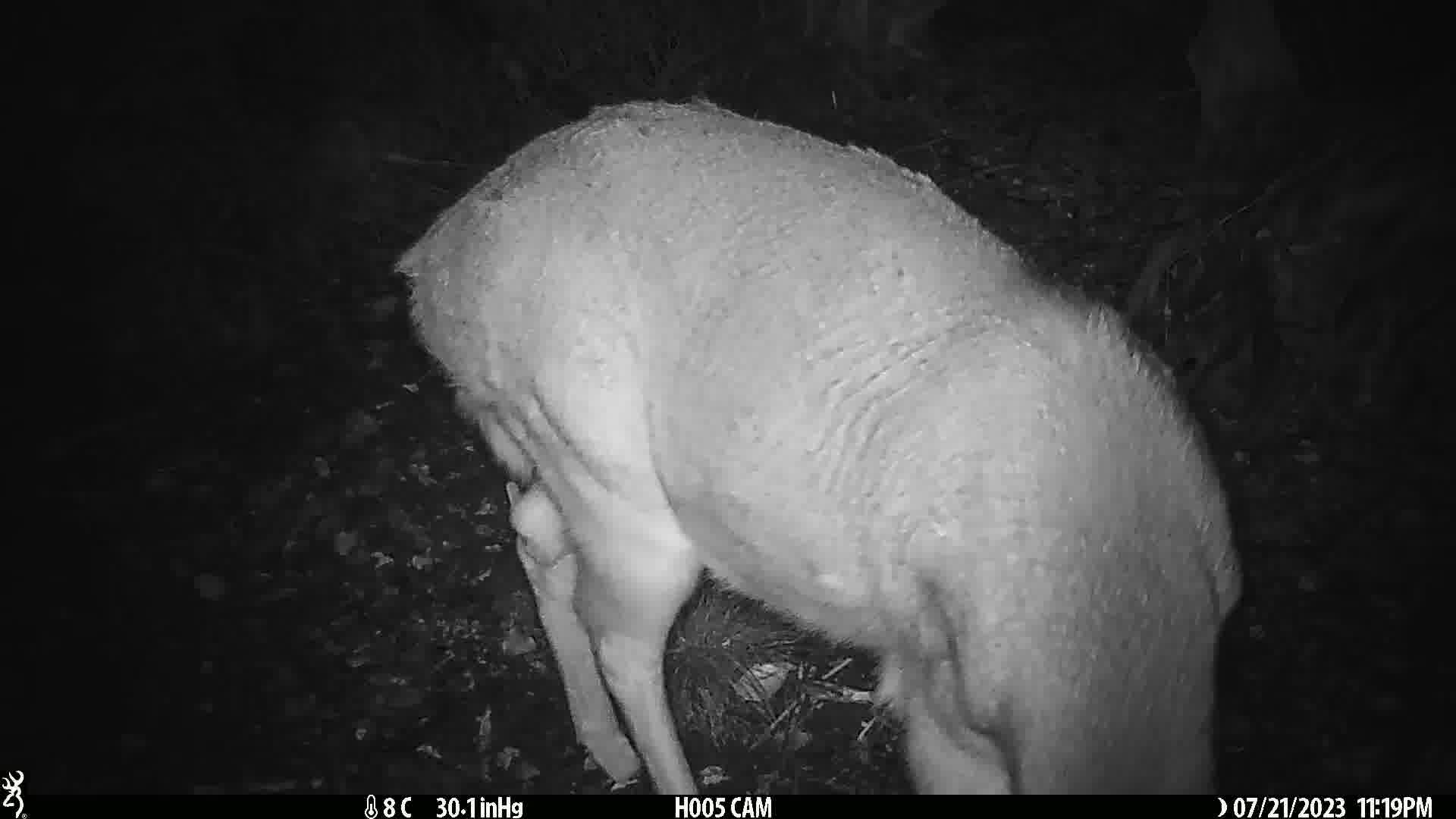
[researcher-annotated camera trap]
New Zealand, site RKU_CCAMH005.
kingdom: Animalia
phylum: Chordata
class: Mammalia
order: Artiodactyla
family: Cervidae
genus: Odocoileus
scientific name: Odocoileus virginianus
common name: white-tailed deer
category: white tailed deer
White tailed deer (white-tailed deer) (Odocoileus virginianus).